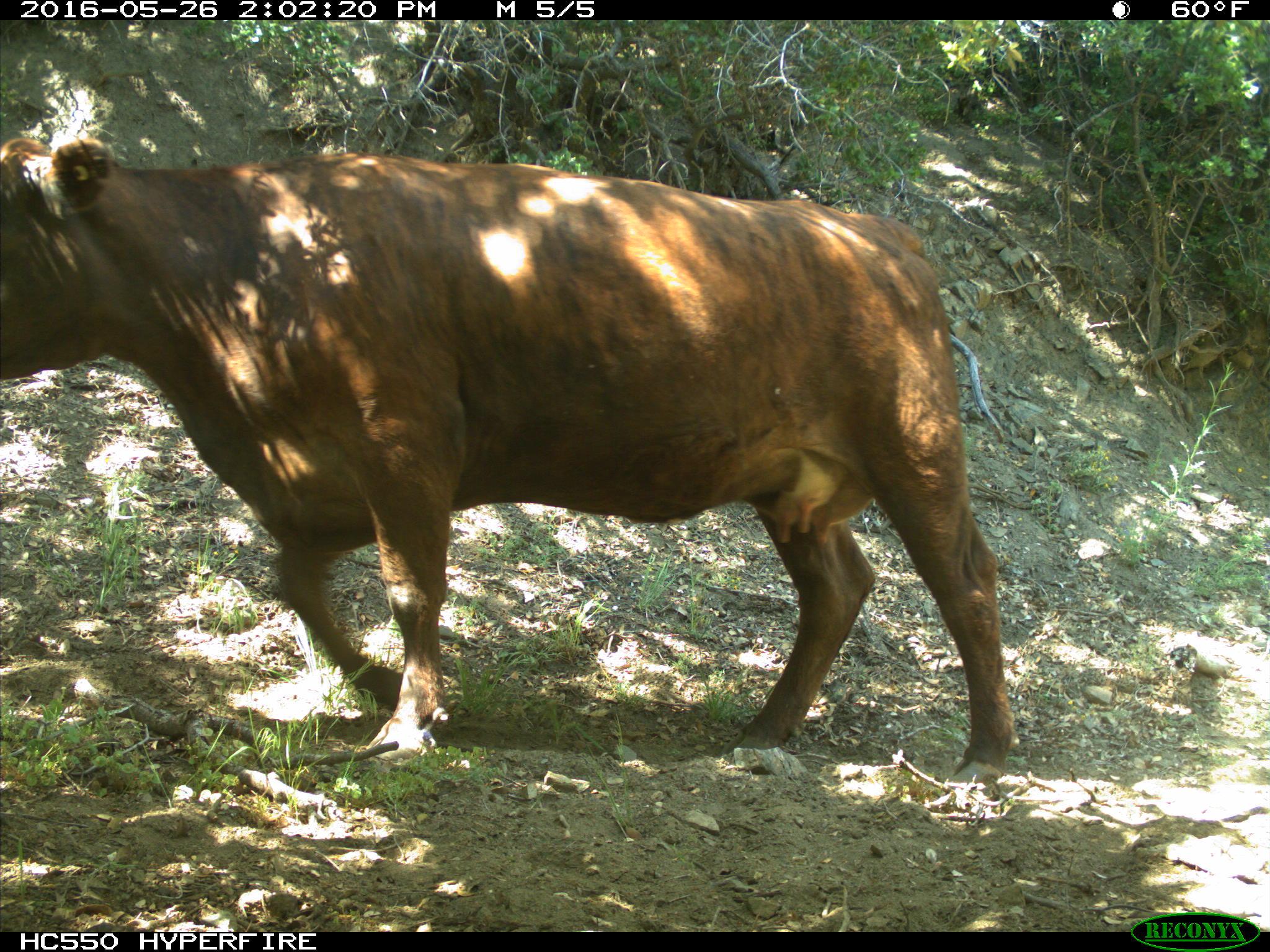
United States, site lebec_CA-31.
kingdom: Animalia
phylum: Chordata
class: Mammalia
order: Artiodactyla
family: Bovidae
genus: Bos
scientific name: Bos taurus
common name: domestic cow